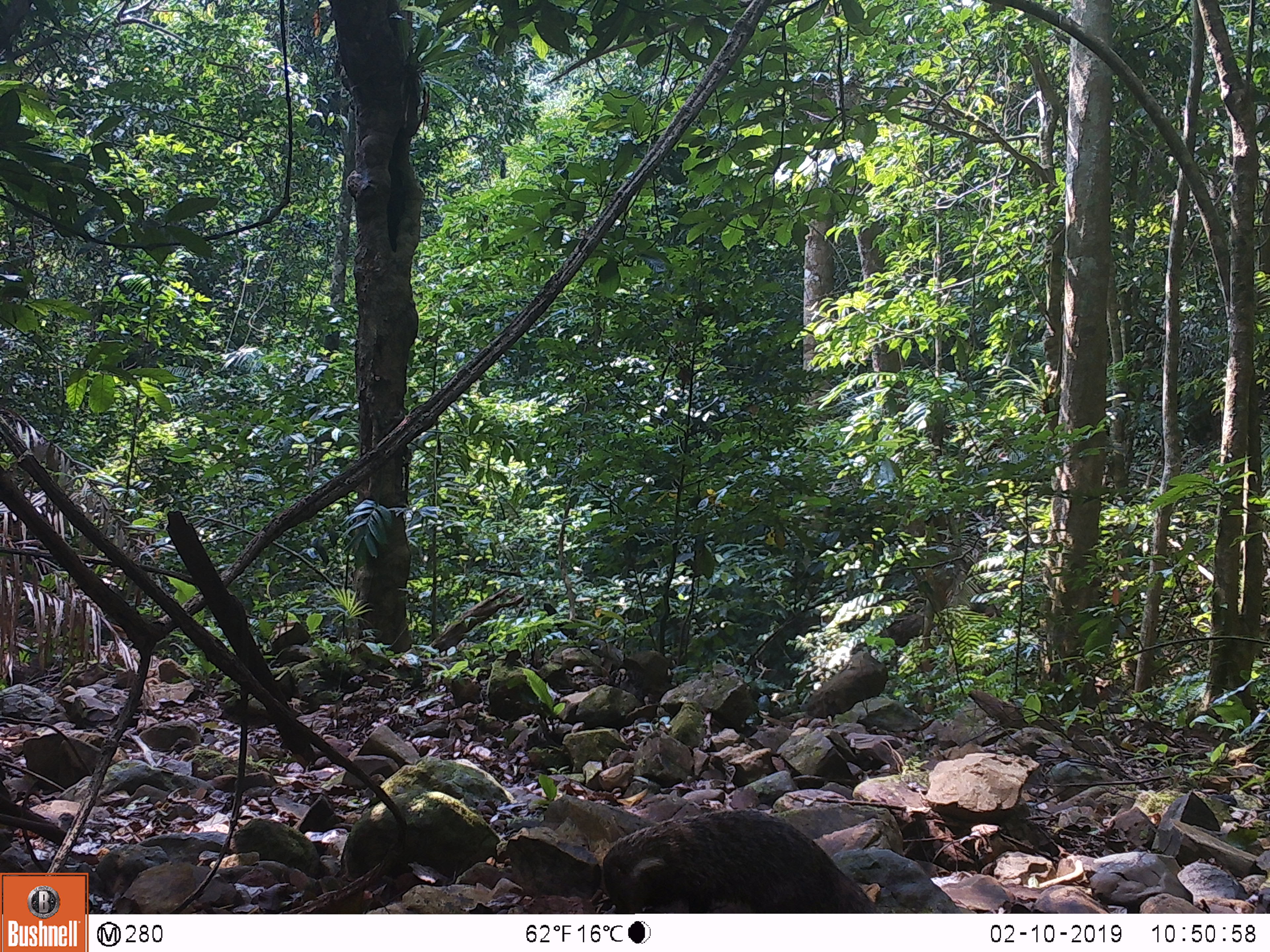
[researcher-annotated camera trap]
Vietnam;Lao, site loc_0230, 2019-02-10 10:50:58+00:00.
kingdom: Animalia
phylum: Chordata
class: Mammalia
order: Carnivora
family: Herpestidae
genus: Urva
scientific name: Urva urva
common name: crab-eating mongoose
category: crab eating mongoose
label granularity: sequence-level